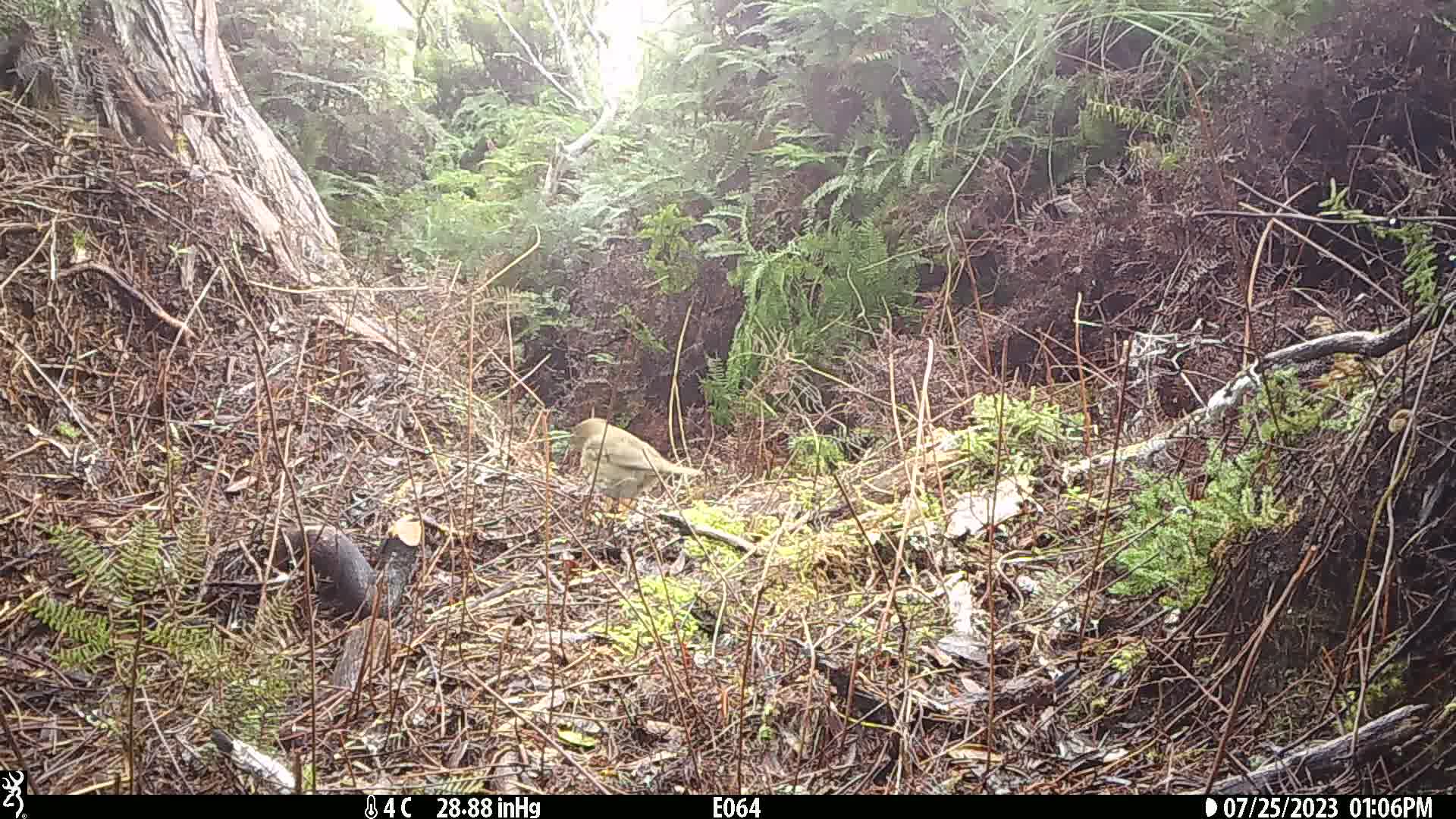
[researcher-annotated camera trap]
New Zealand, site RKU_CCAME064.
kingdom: Animalia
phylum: Chordata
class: Aves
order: Passeriformes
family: Turdidae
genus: Turdus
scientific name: Turdus philomelos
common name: song thrush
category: thrush